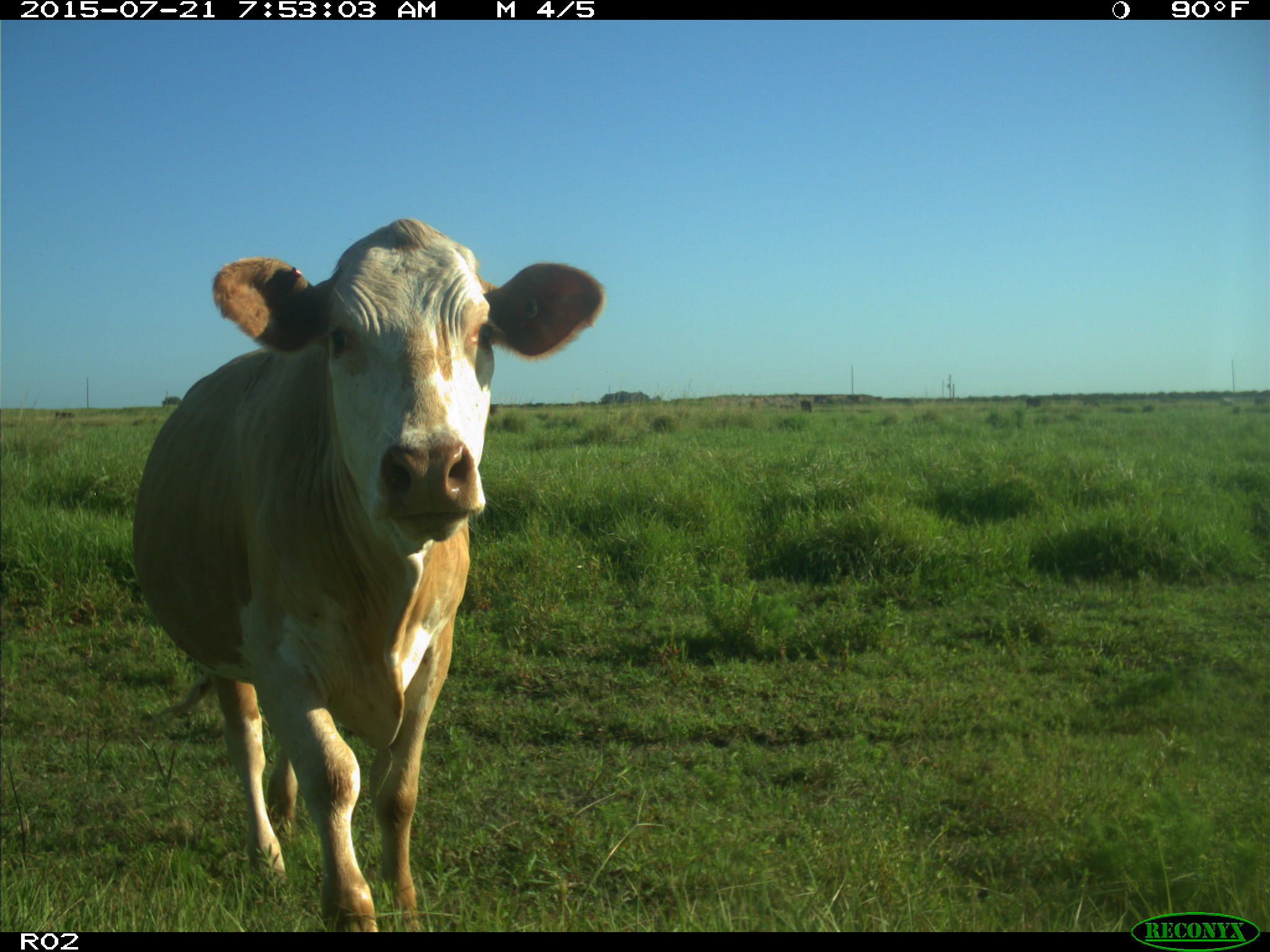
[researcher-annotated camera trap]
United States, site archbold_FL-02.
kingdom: Animalia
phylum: Chordata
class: Mammalia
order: Artiodactyla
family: Bovidae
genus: Bos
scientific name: Bos taurus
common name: domestic cow